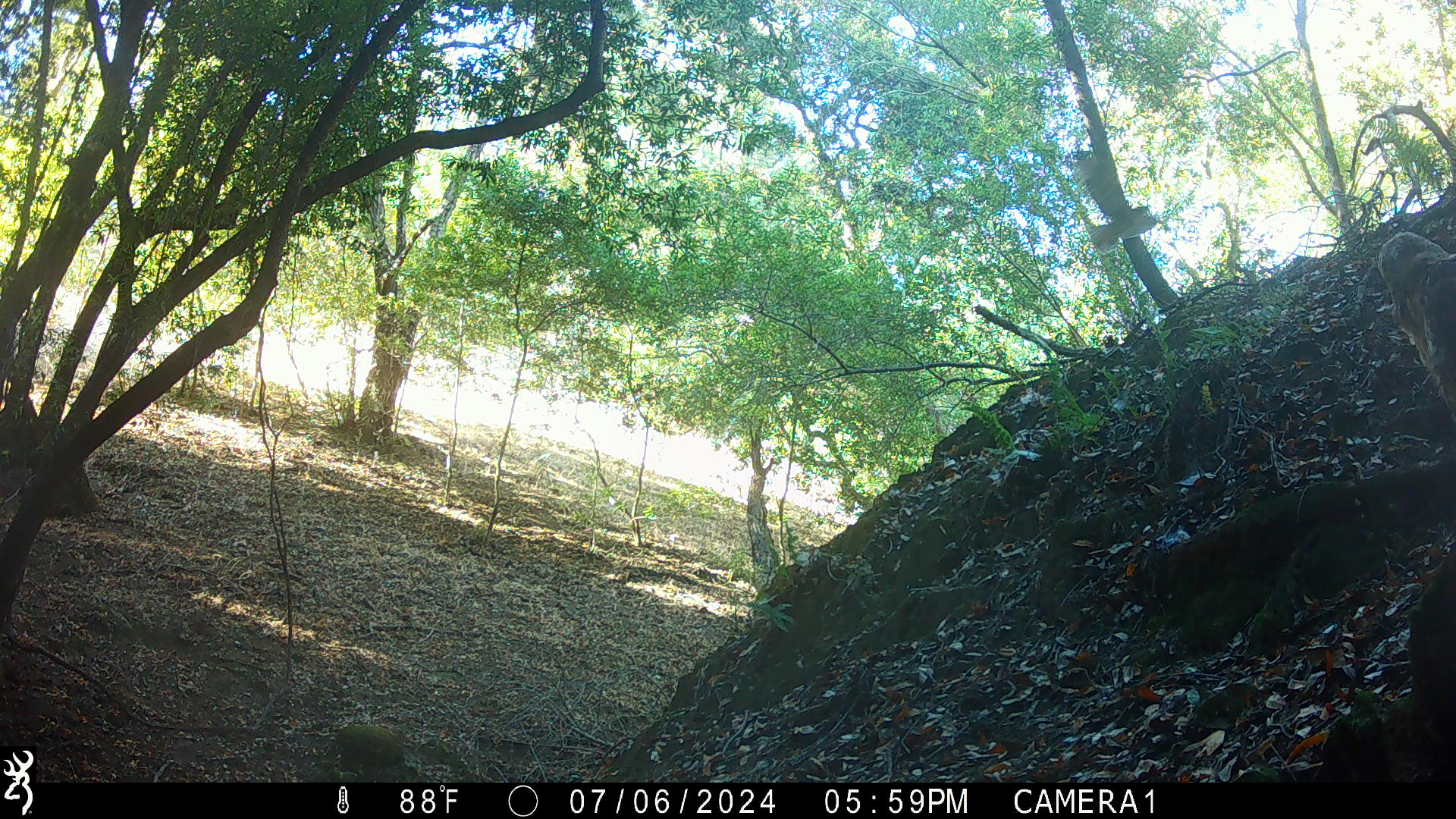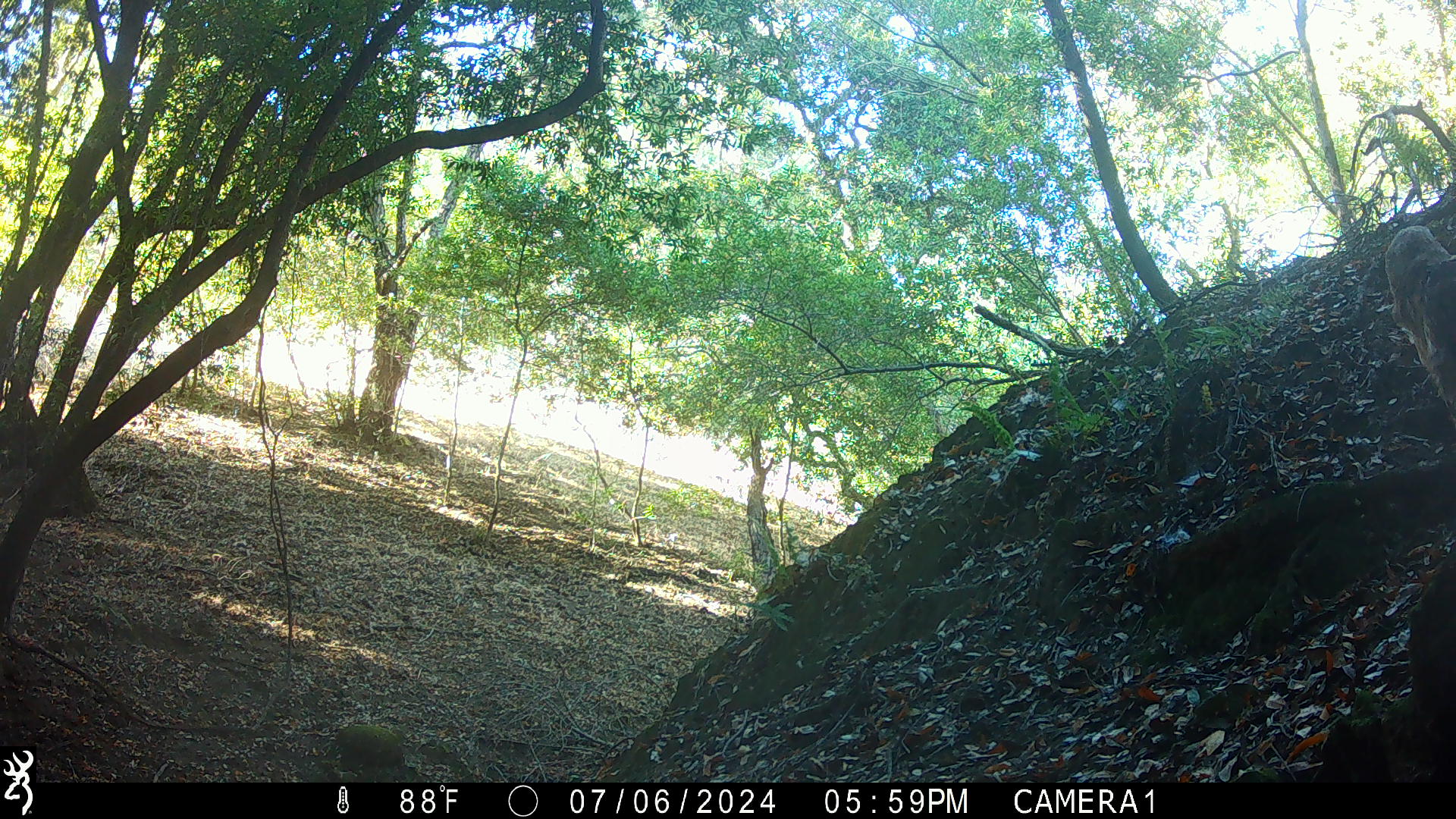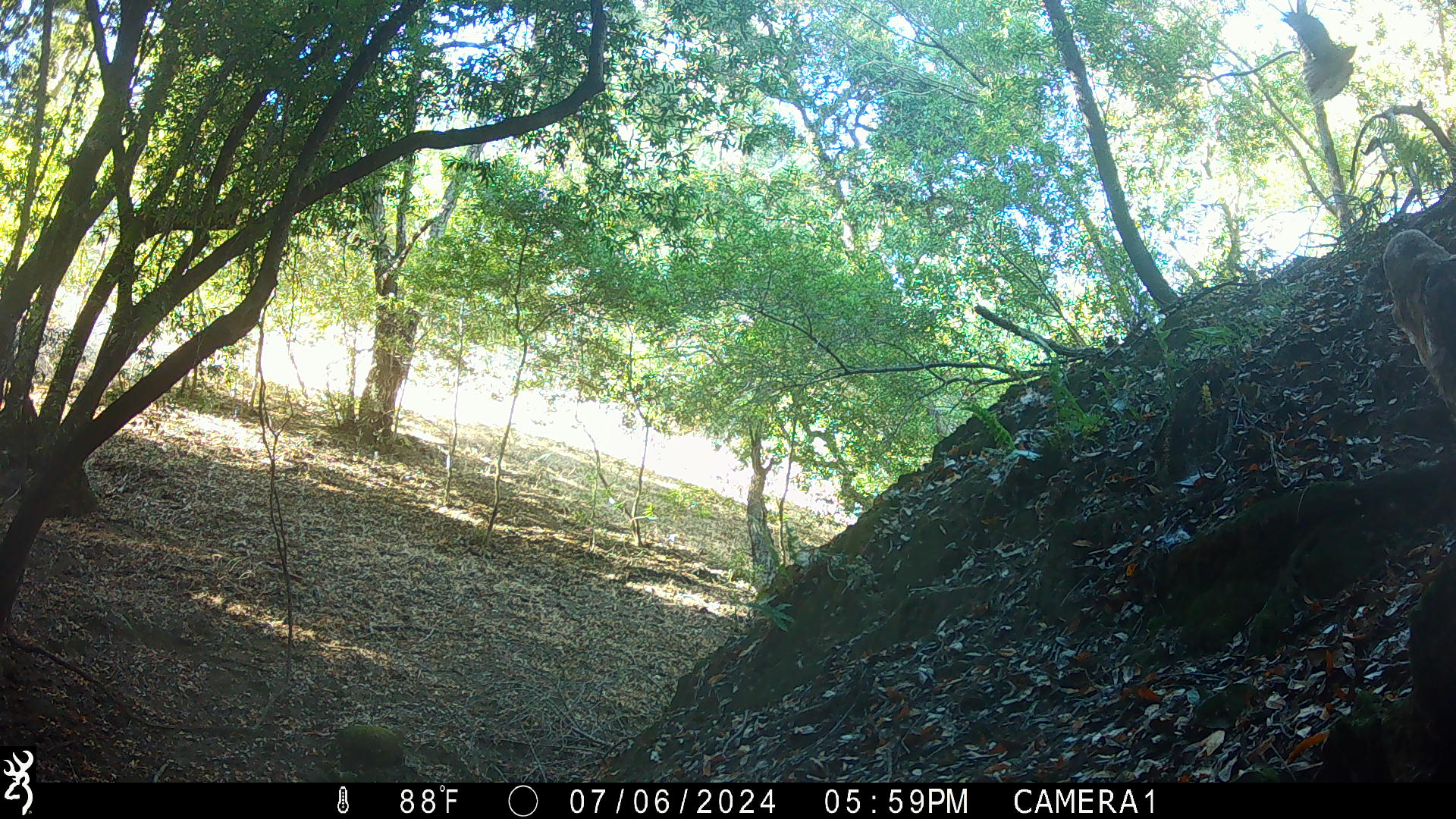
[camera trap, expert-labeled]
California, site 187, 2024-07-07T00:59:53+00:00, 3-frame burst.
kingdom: Animalia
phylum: Chordata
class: Aves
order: Accipitriformes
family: Accipitridae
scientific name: Accipitridae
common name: hawk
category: unknown hawk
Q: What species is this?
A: Unknown hawk (hawk) (Accipitridae).